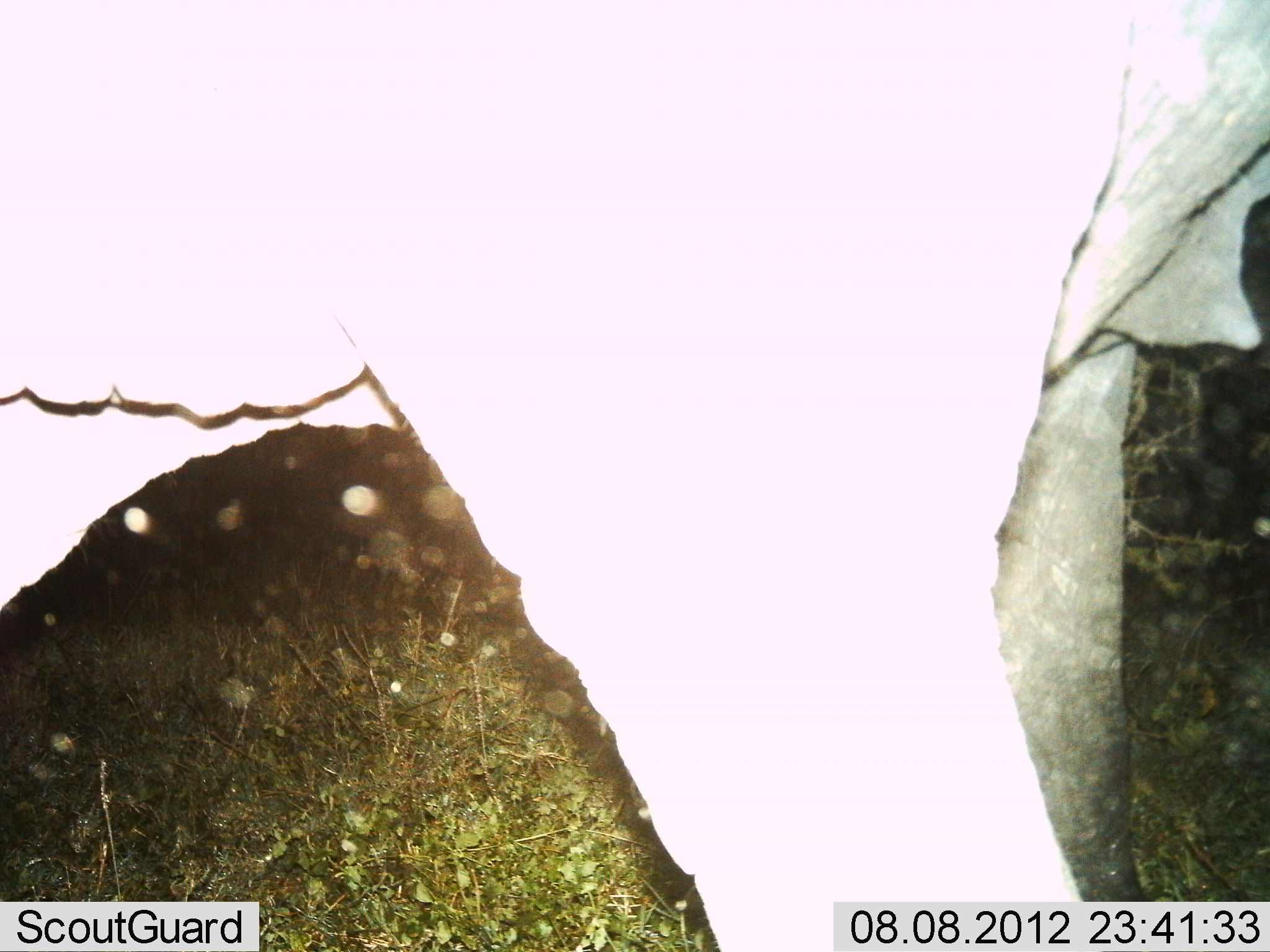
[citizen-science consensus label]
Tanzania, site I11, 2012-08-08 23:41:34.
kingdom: Animalia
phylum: Chordata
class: Mammalia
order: Proboscidea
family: Elephantidae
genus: Loxodonta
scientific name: Loxodonta africana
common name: african bush elephant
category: elephant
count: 1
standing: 100%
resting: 0%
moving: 10%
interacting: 0%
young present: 0%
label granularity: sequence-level